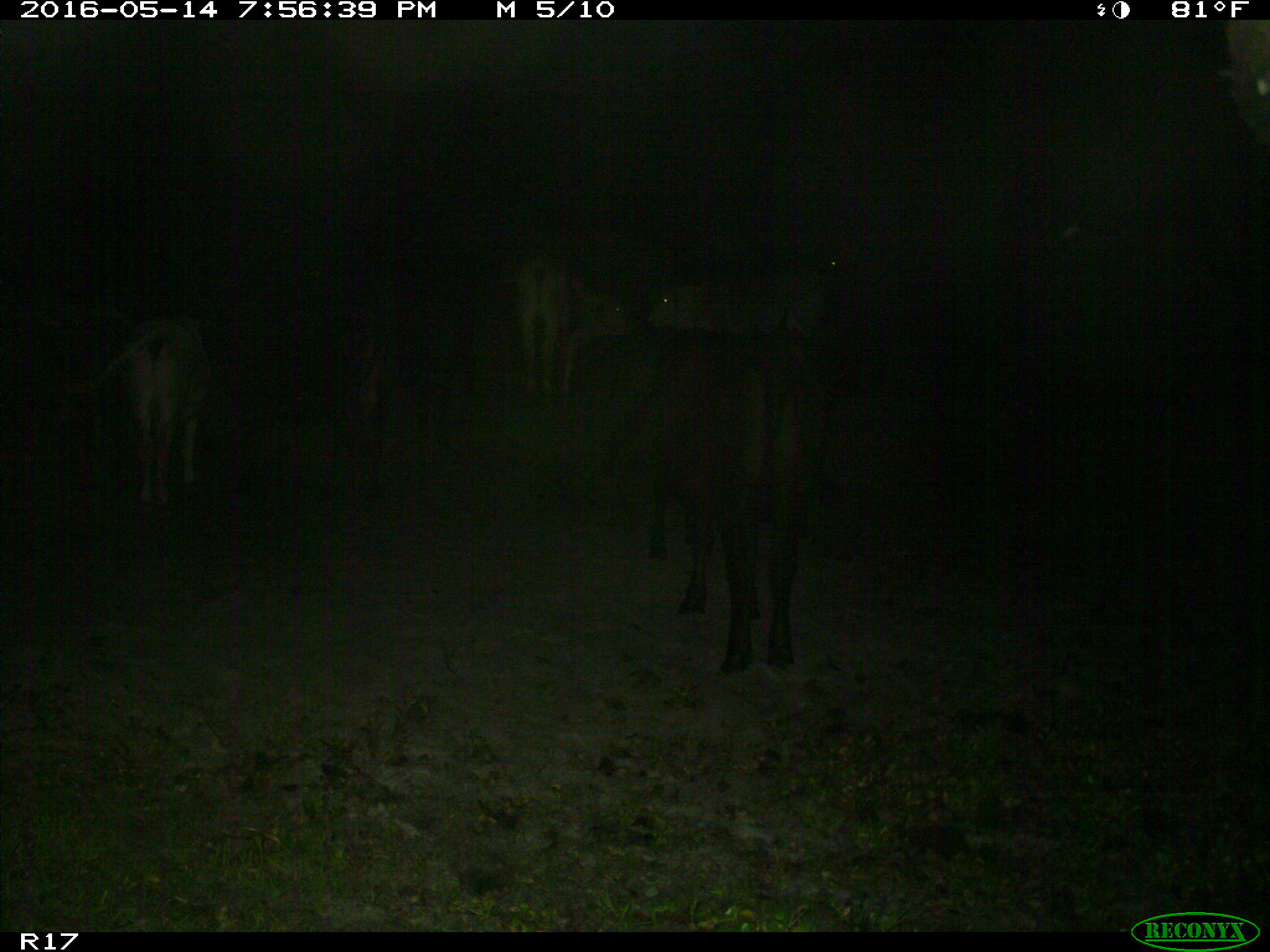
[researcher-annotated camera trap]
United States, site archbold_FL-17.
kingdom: Animalia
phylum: Chordata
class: Mammalia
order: Artiodactyla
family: Bovidae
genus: Bos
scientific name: Bos taurus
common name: domestic cow